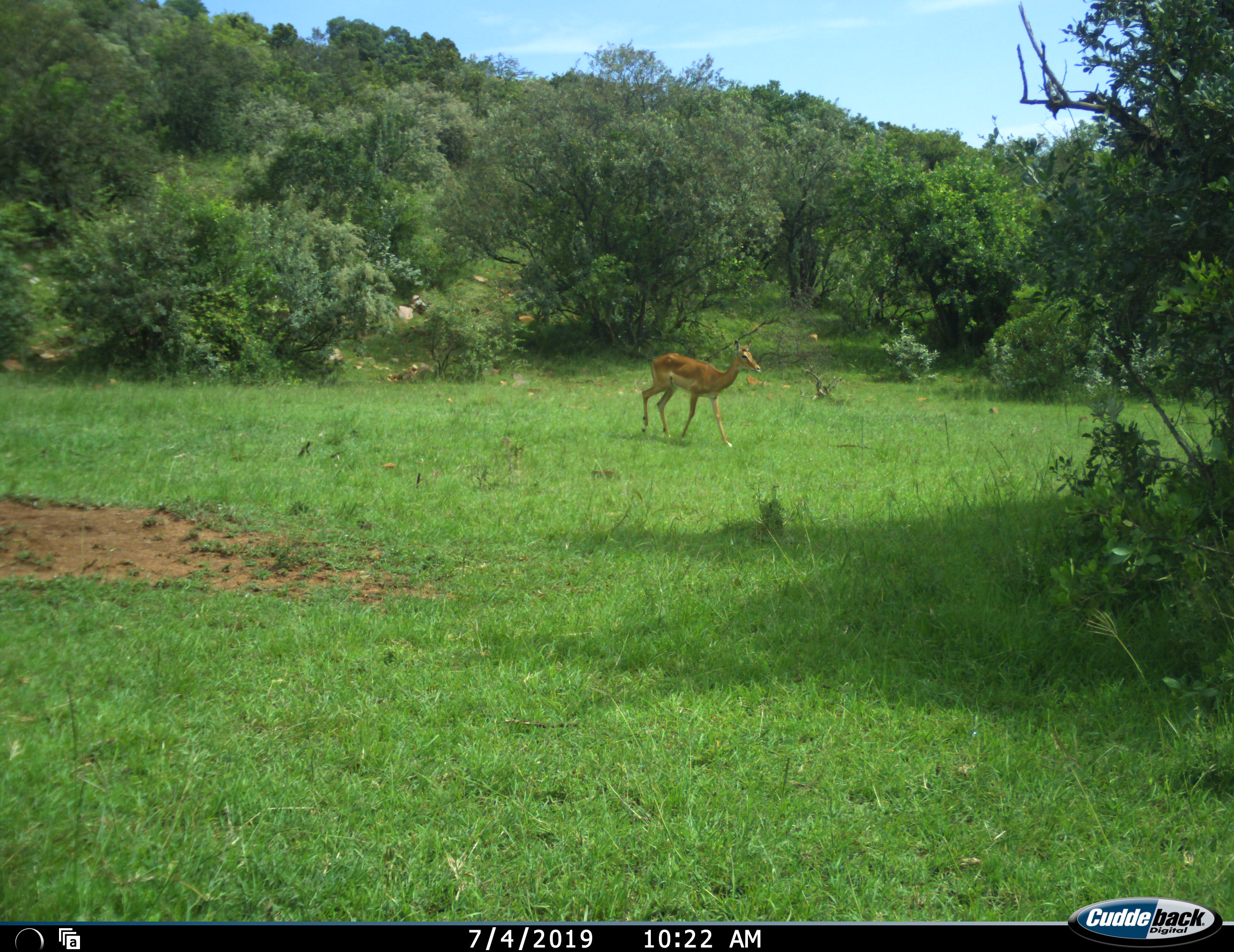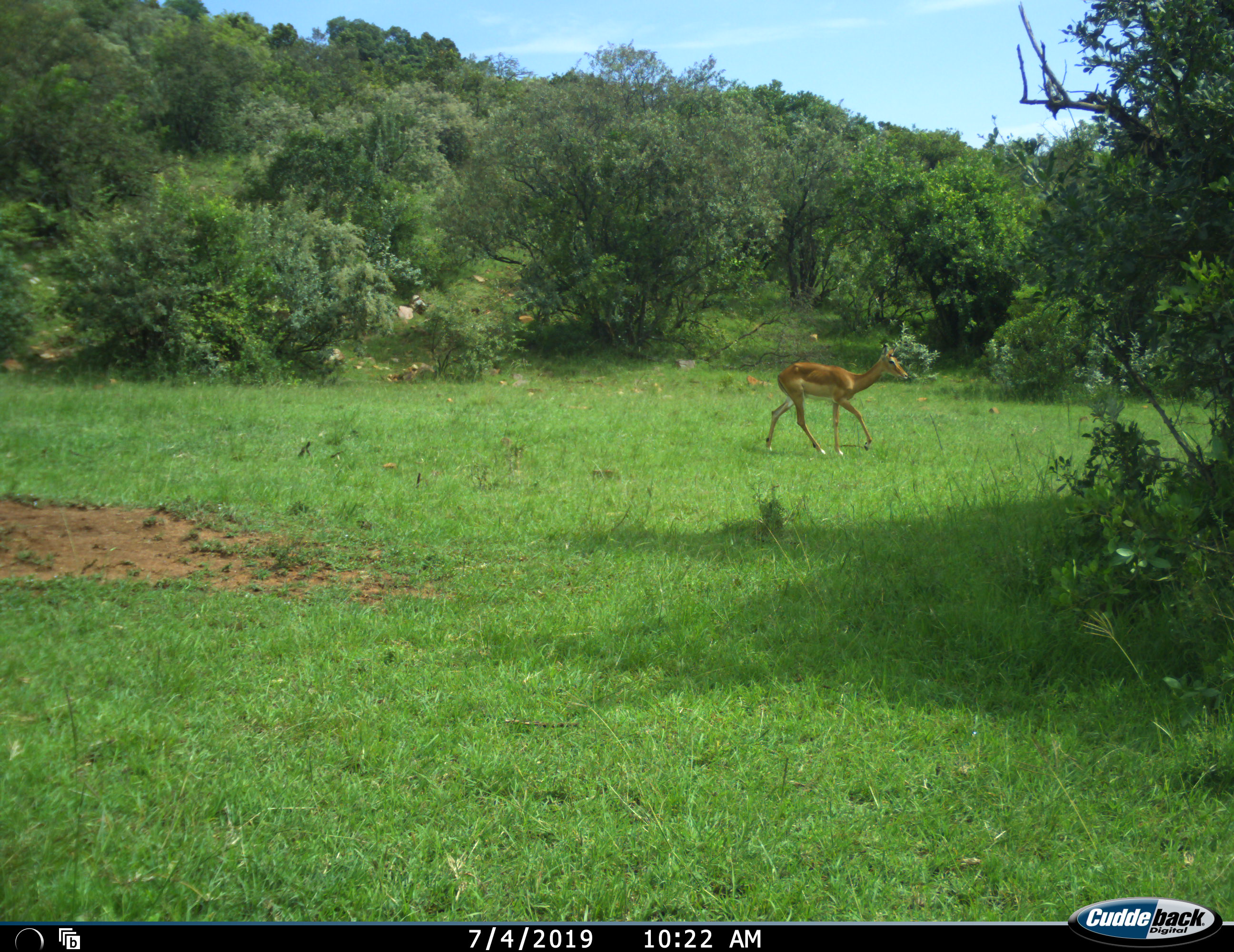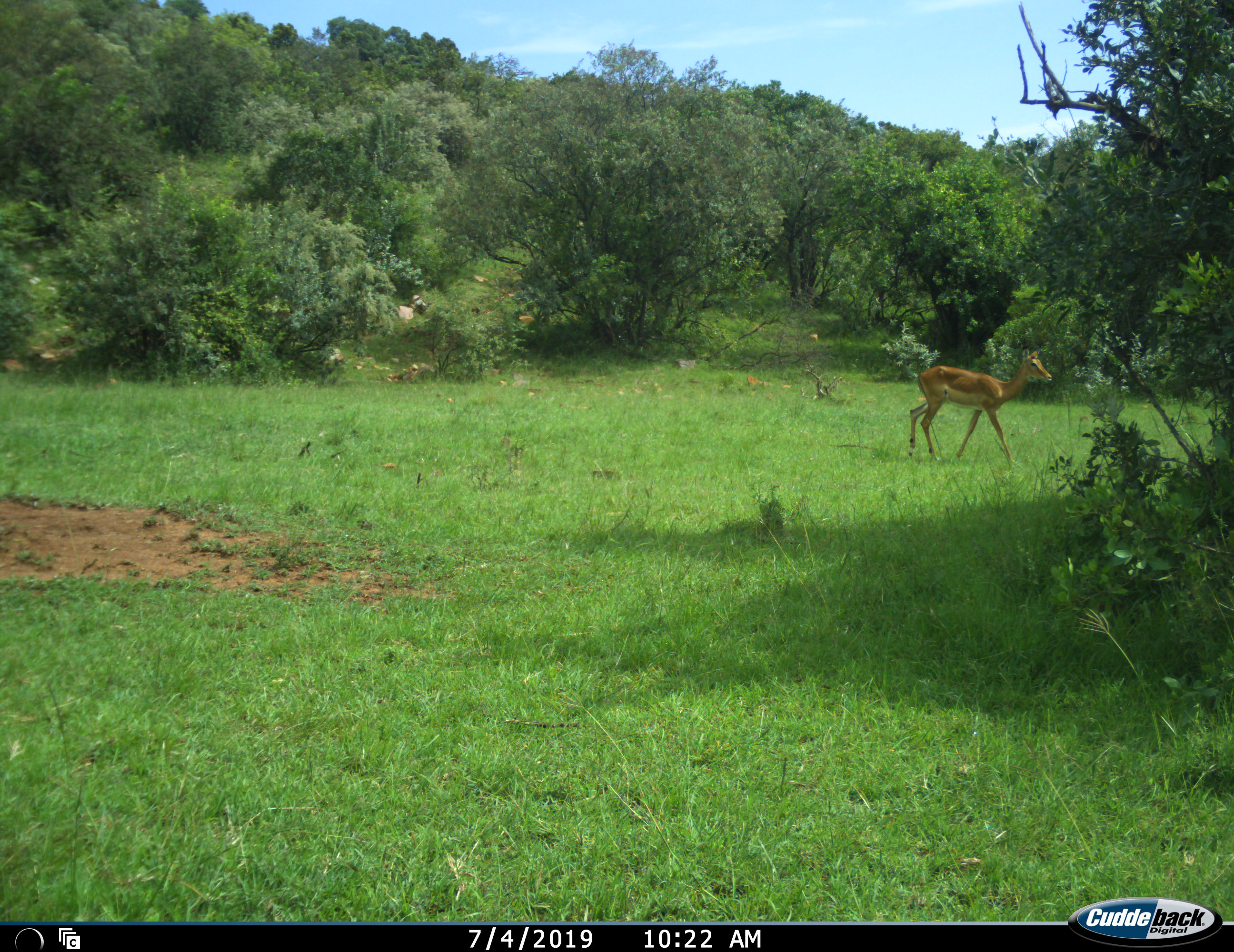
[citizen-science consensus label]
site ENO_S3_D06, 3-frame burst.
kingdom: Animalia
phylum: Chordata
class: Mammalia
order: Artiodactyla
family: Bovidae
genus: Aepyceros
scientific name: Aepyceros melampus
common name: impala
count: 1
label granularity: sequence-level